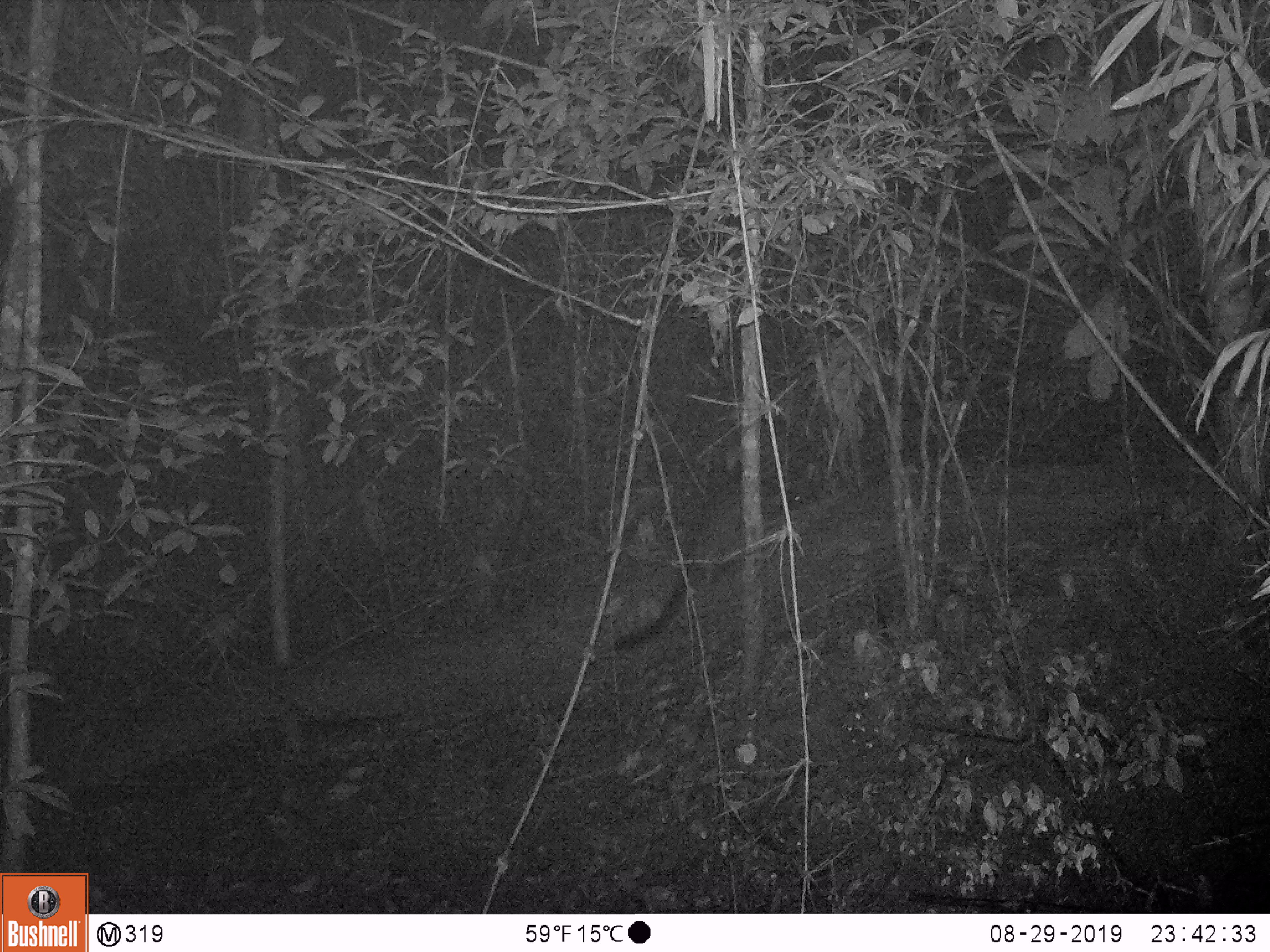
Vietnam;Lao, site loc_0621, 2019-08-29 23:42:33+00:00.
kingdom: Animalia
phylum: Chordata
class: Mammalia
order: Carnivora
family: Viverridae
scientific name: Paradoxurinae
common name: palm civet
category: unidentified palm civet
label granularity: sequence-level